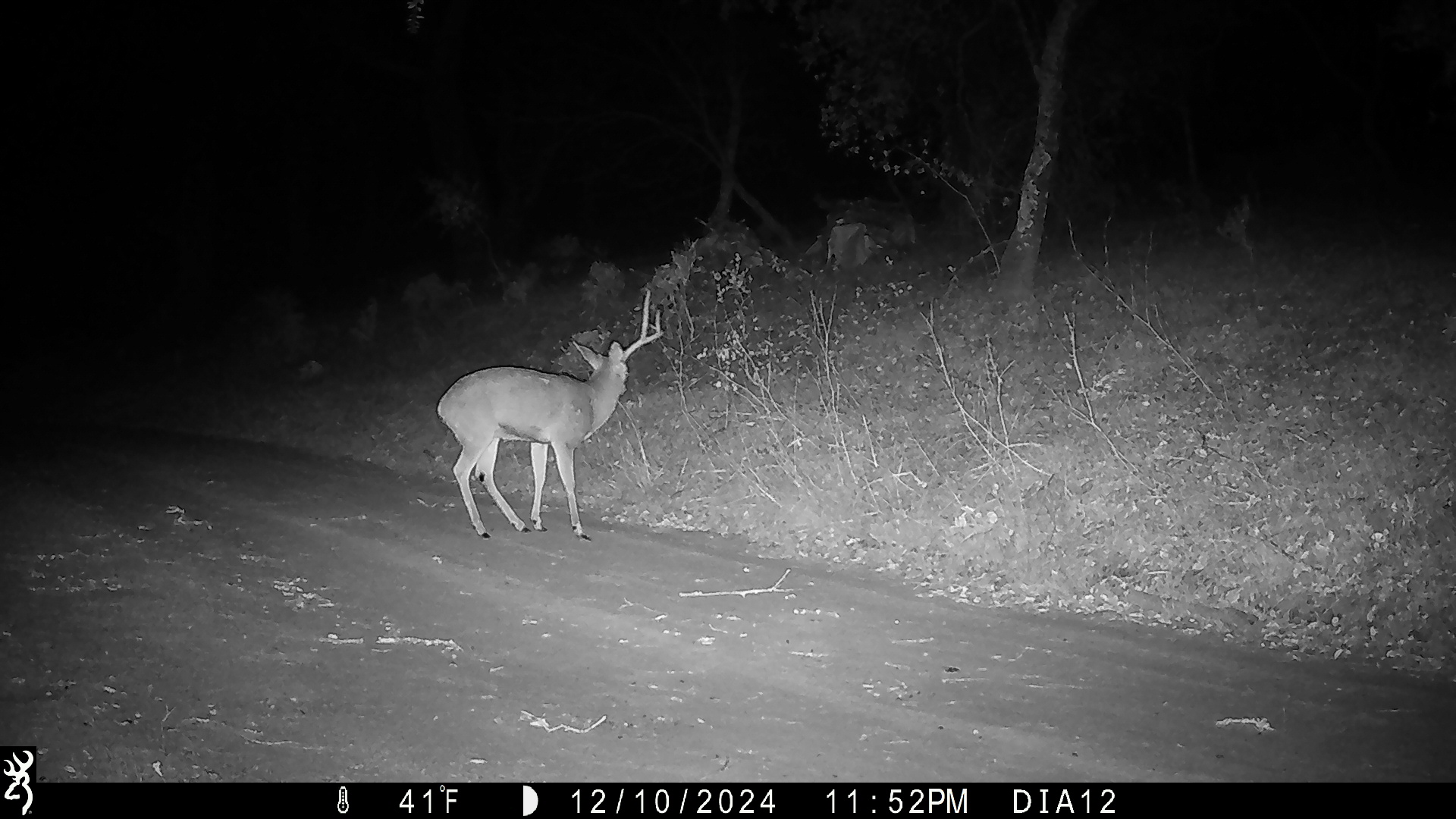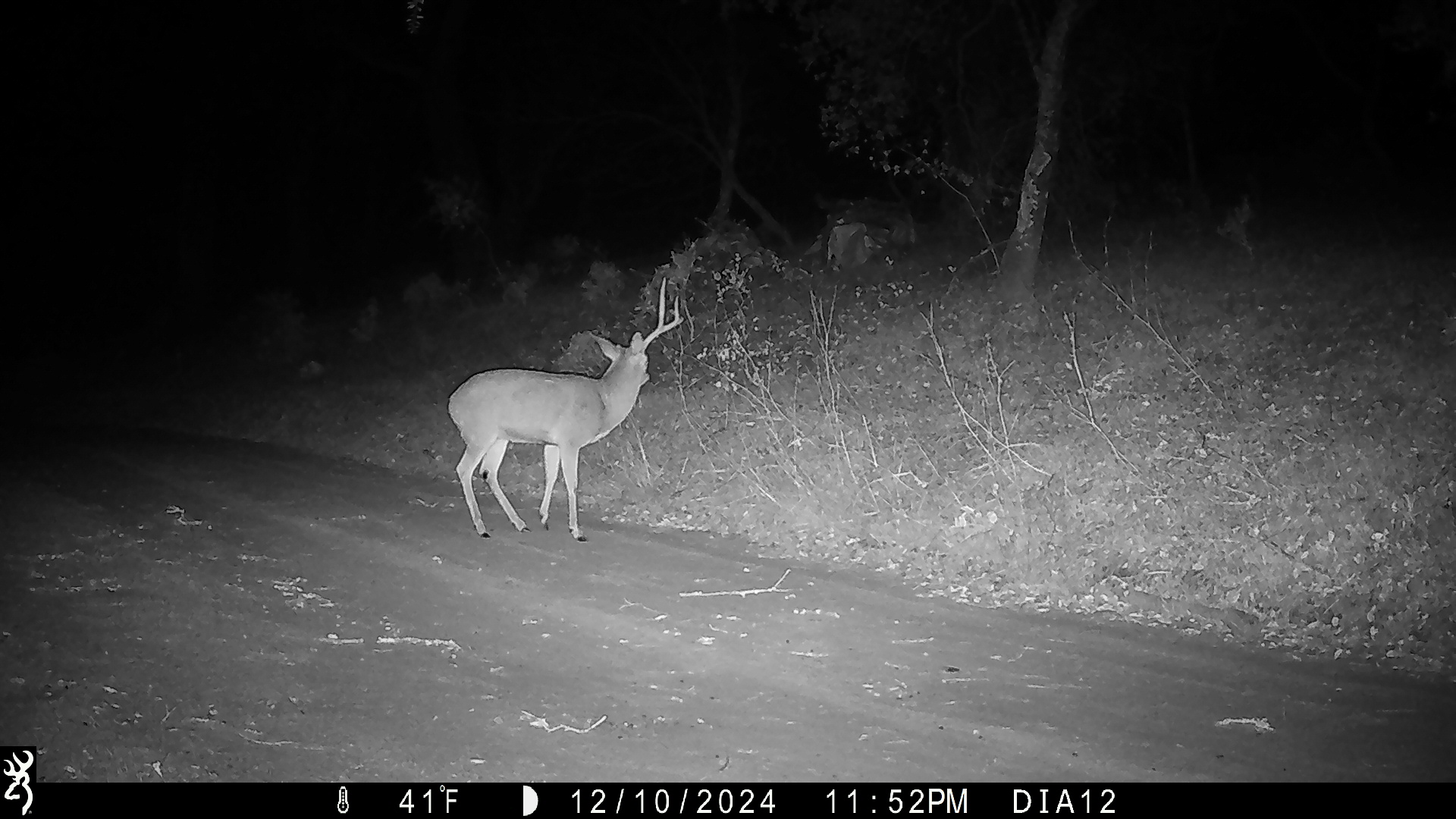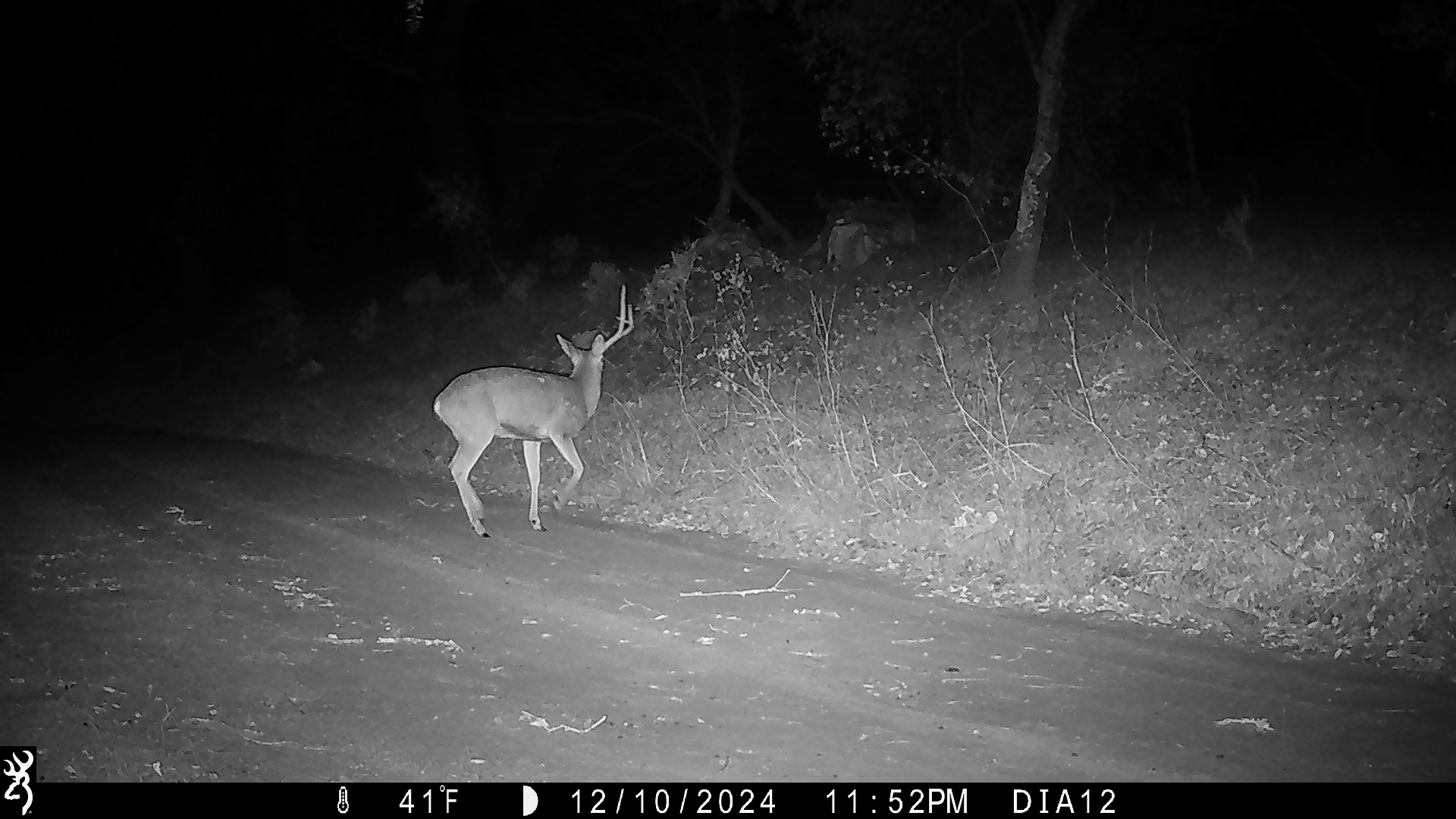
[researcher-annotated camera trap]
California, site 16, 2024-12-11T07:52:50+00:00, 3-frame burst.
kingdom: Animalia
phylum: Chordata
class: Mammalia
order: Artiodactyla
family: Cervidae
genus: Odocoileus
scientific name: Odocoileus hemionus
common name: mule deer